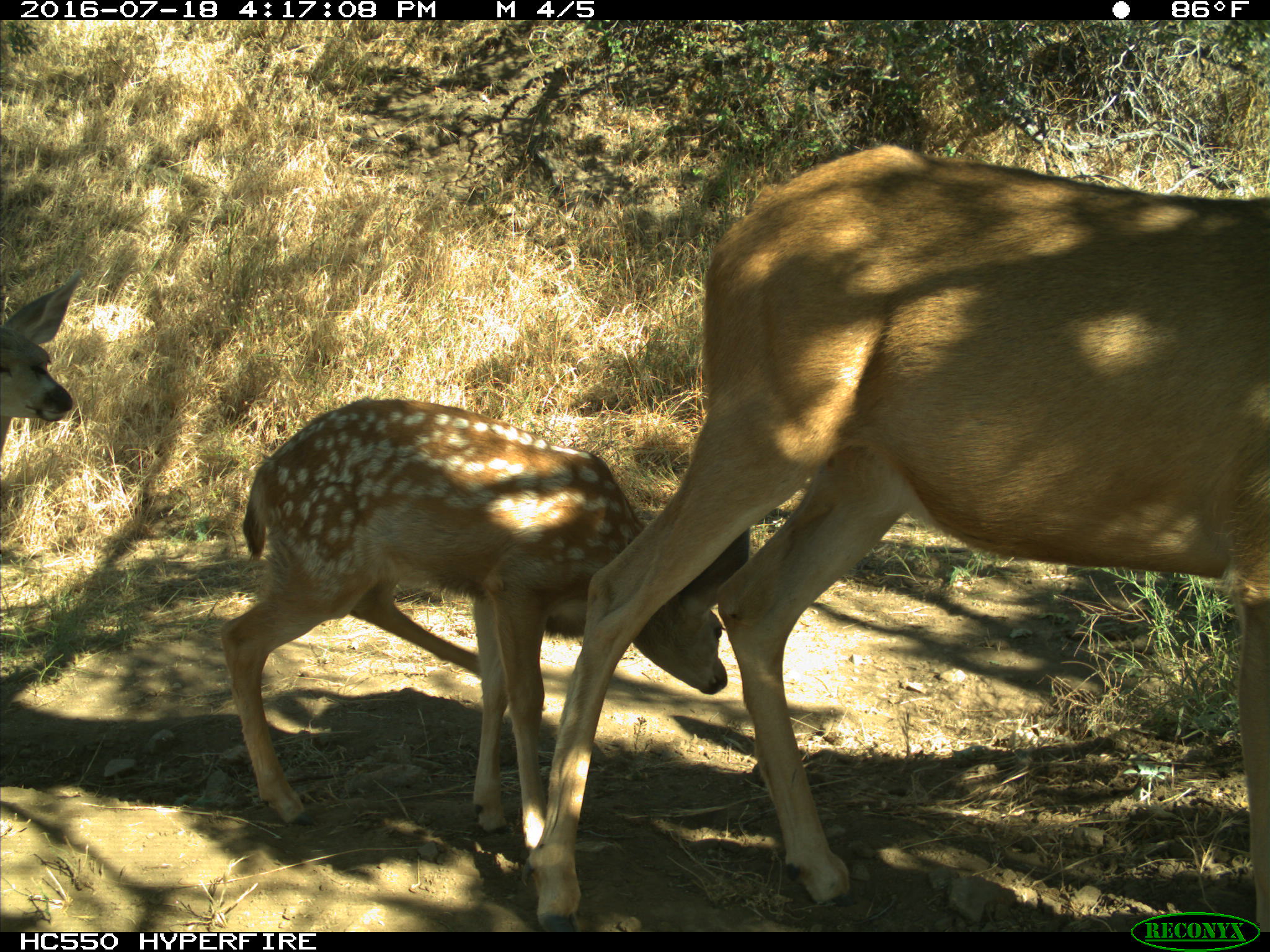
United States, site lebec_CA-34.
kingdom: Animalia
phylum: Chordata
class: Mammalia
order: Artiodactyla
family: Cervidae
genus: Odocoileus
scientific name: Odocoileus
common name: deer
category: unidentified deer